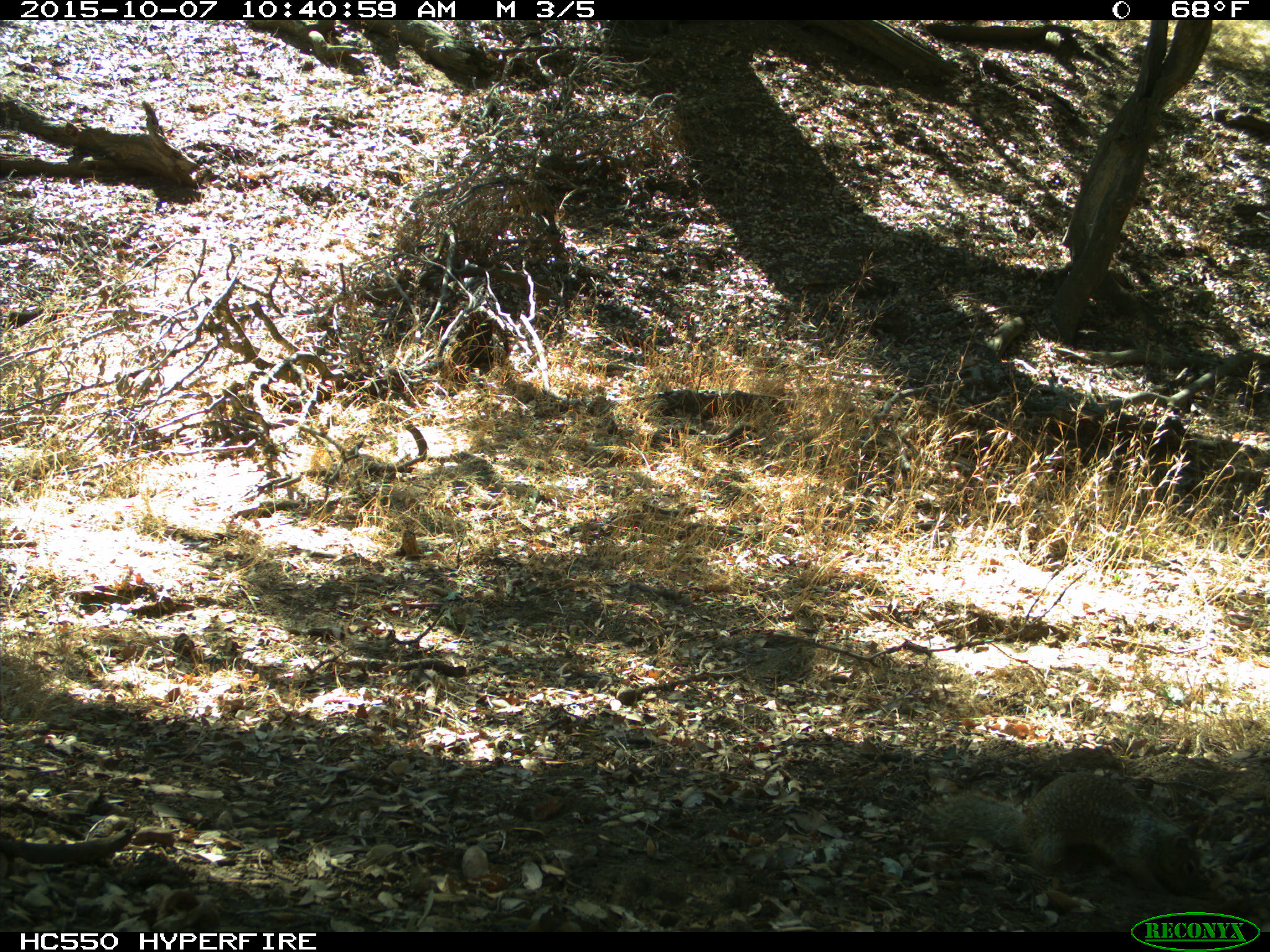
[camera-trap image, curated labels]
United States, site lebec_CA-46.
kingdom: Animalia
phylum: Chordata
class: Mammalia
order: Rodentia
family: Sciuridae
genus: Otospermophilus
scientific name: Otospermophilus beecheyi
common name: california ground squirrel